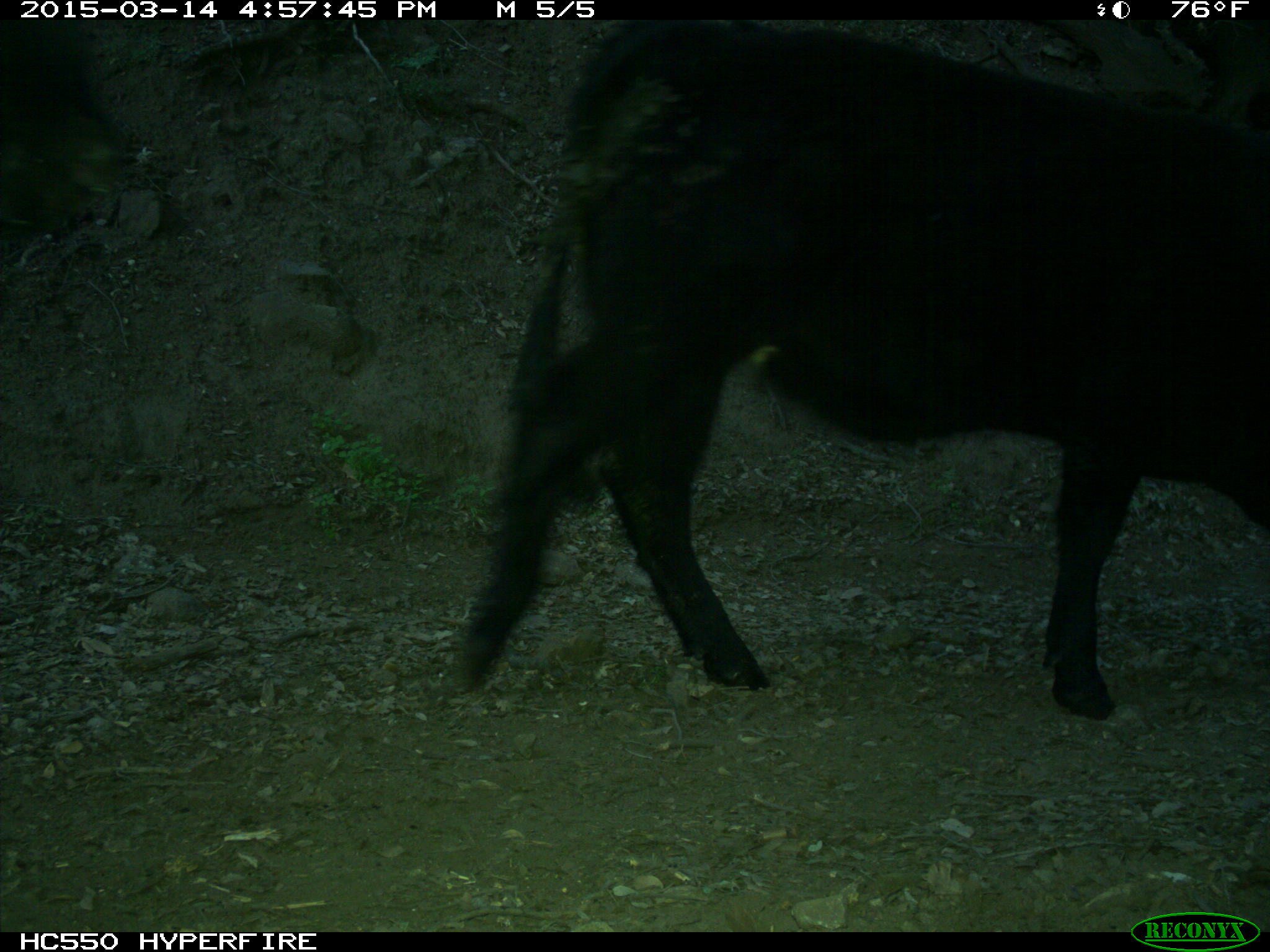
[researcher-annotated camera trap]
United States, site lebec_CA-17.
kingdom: Animalia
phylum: Chordata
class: Mammalia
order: Artiodactyla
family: Bovidae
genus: Bos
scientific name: Bos taurus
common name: domestic cow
Bos taurus (domestic cow).